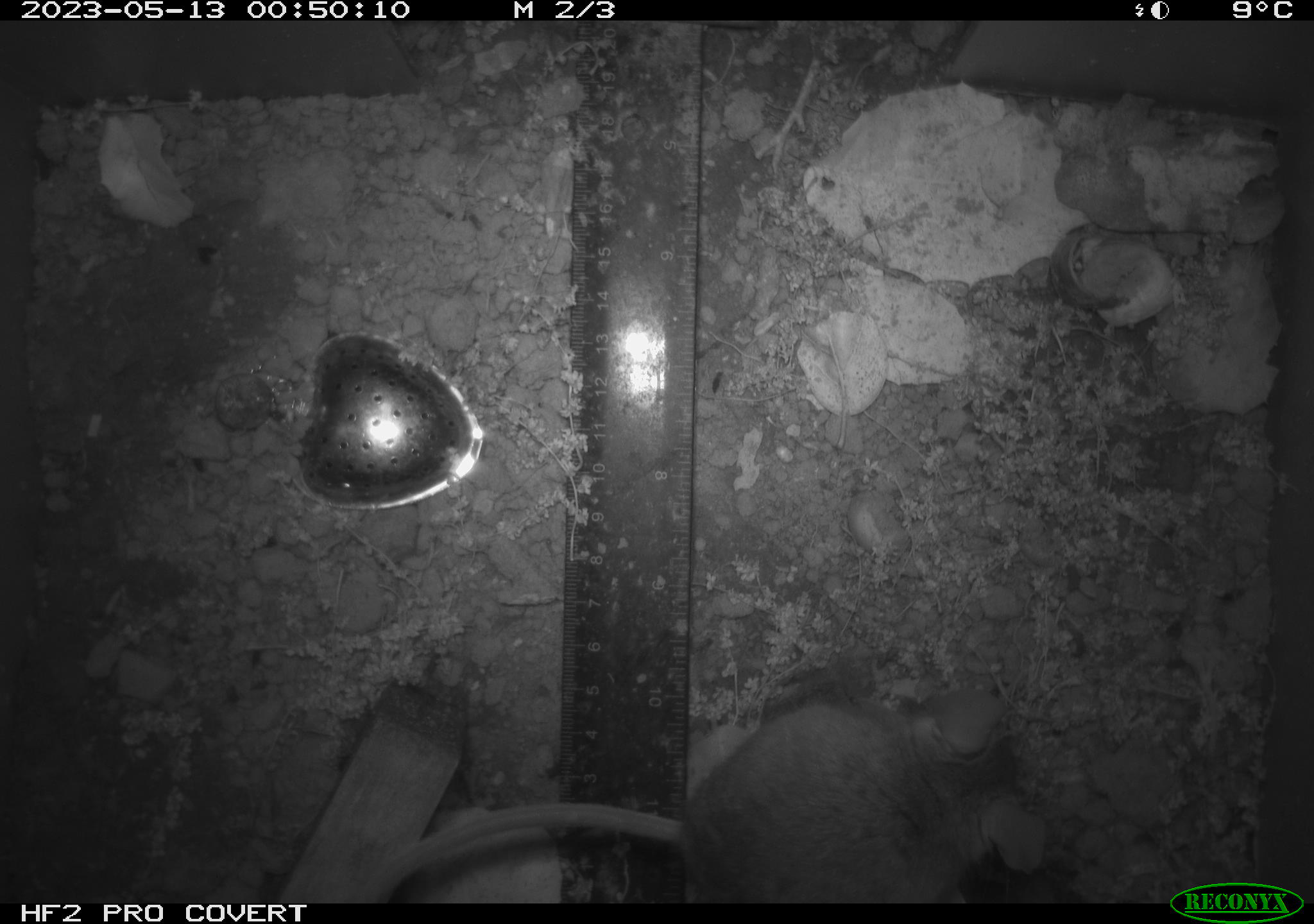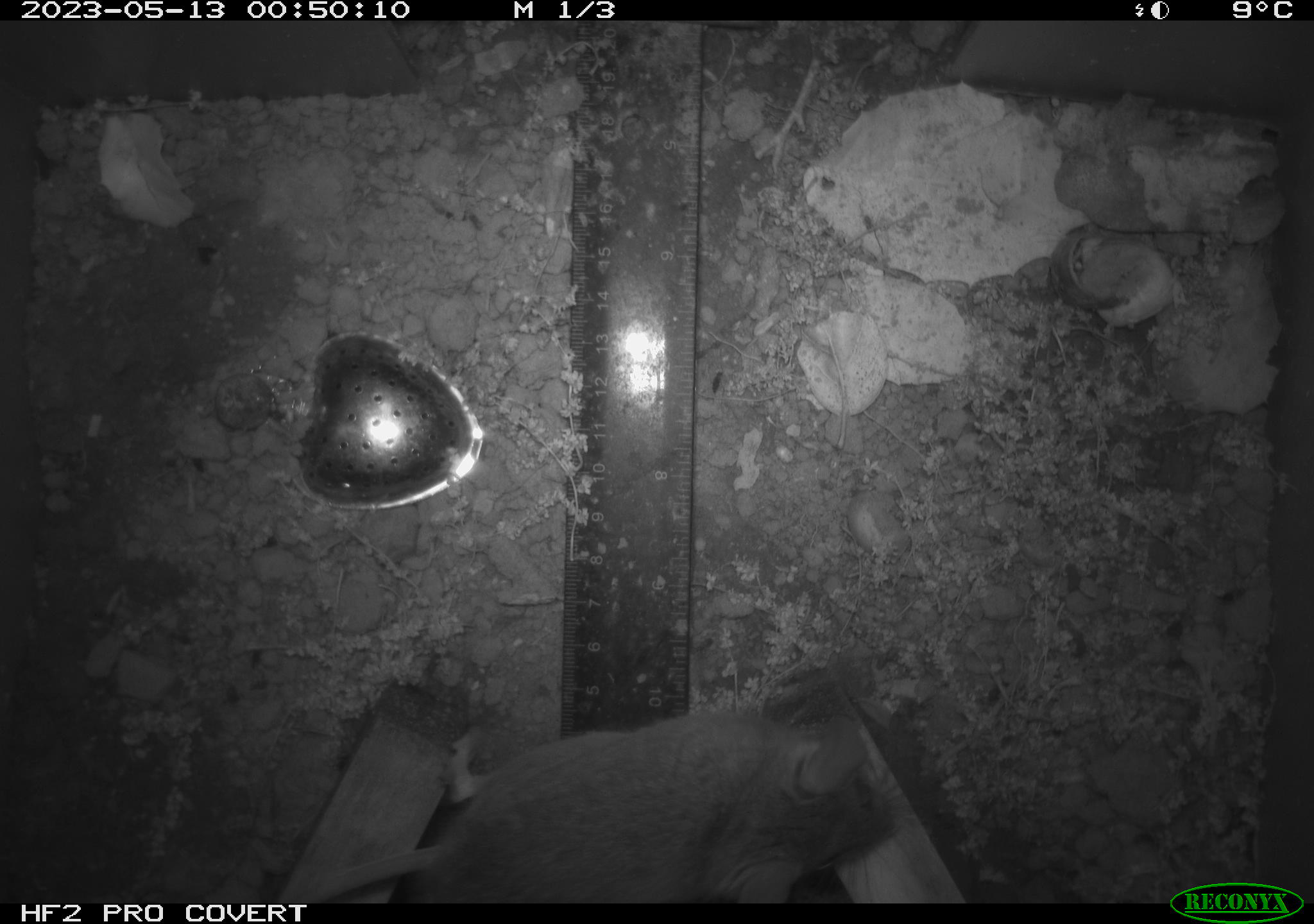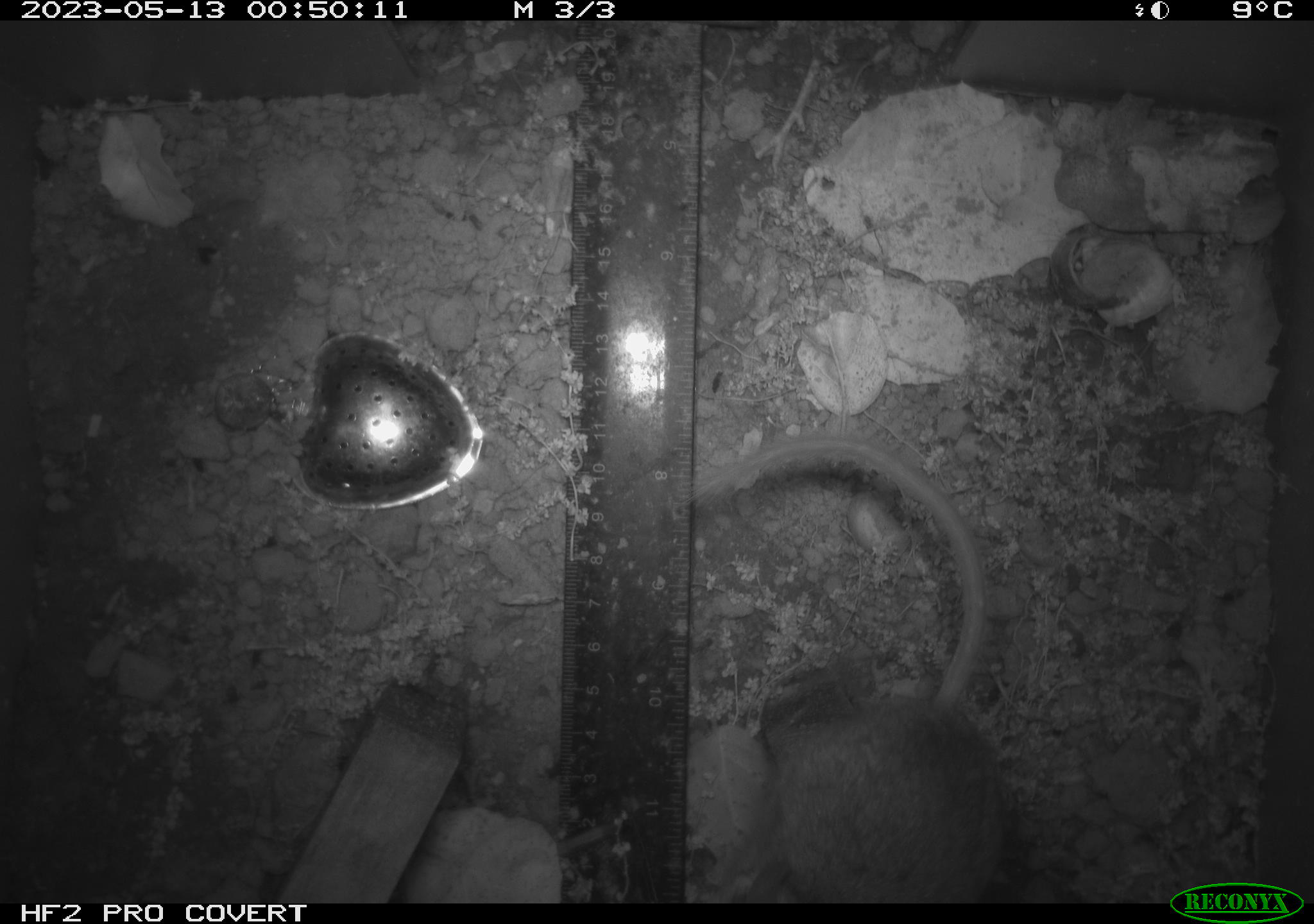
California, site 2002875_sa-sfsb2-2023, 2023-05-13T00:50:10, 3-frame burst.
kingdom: Animalia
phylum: Chordata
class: Mammalia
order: Rodentia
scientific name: Rodentia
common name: mouse species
Mouse species (Rodentia).